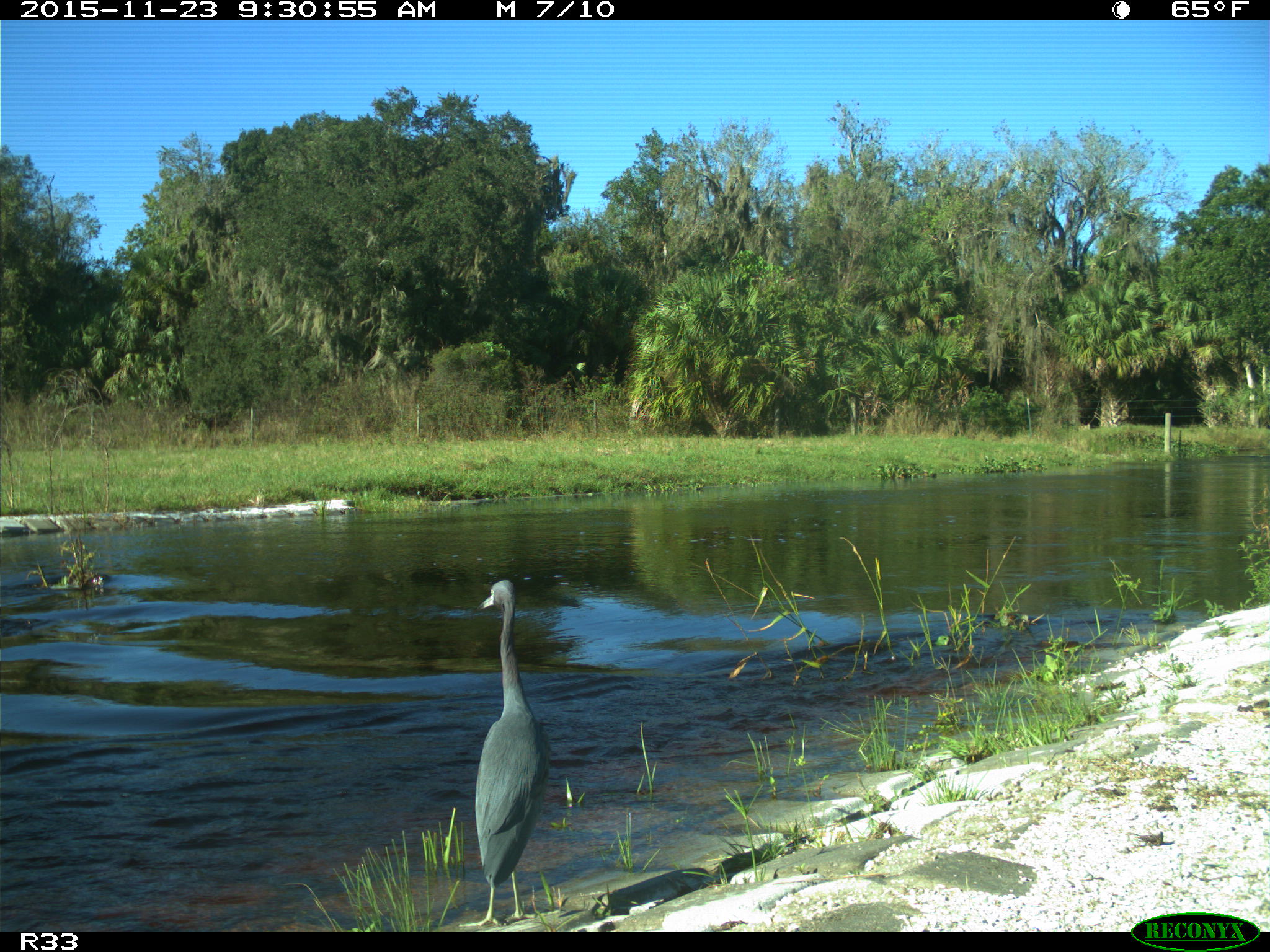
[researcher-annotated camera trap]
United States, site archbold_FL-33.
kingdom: Animalia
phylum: Chordata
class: Aves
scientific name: Aves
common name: birds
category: unidentified bird